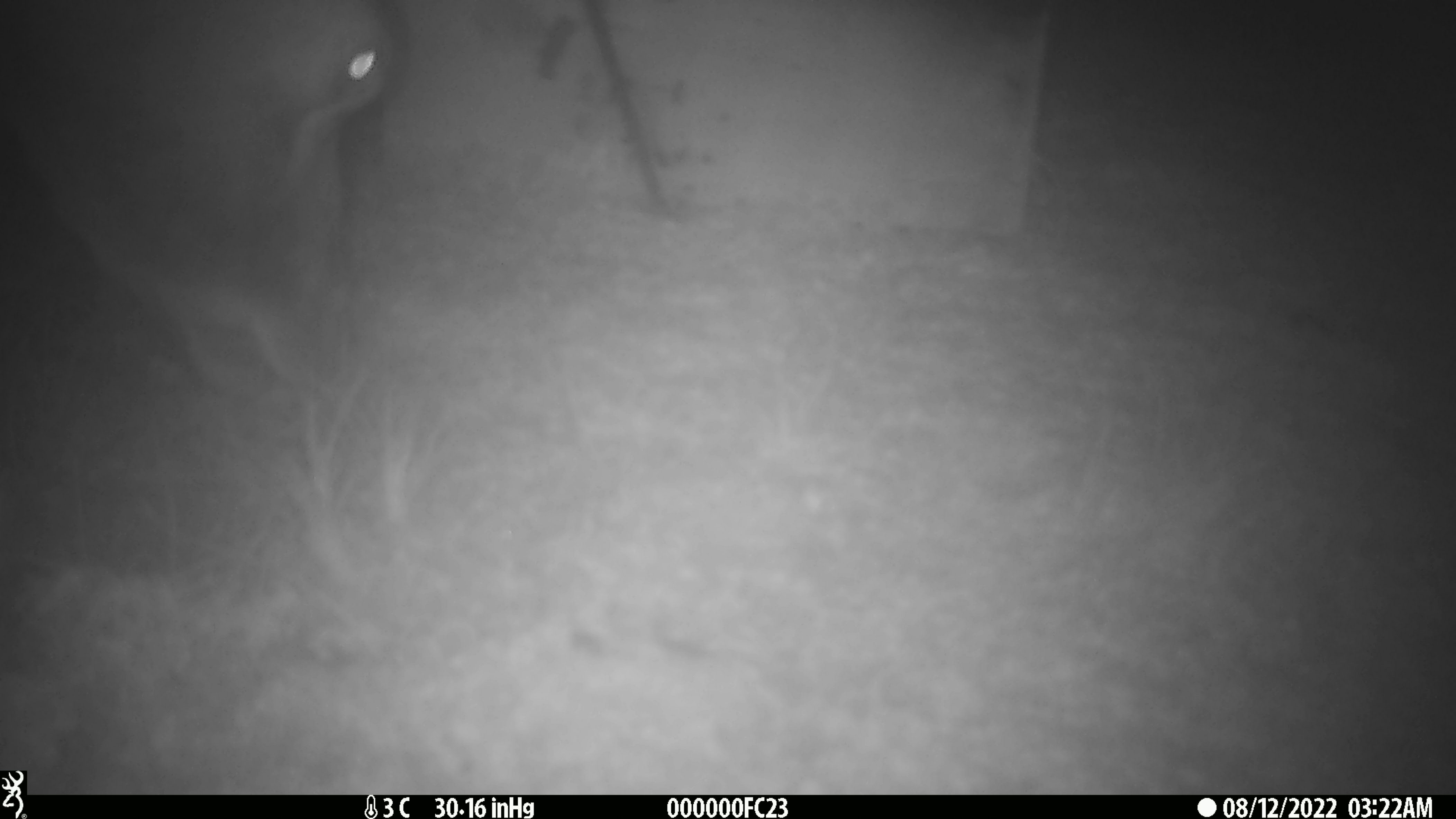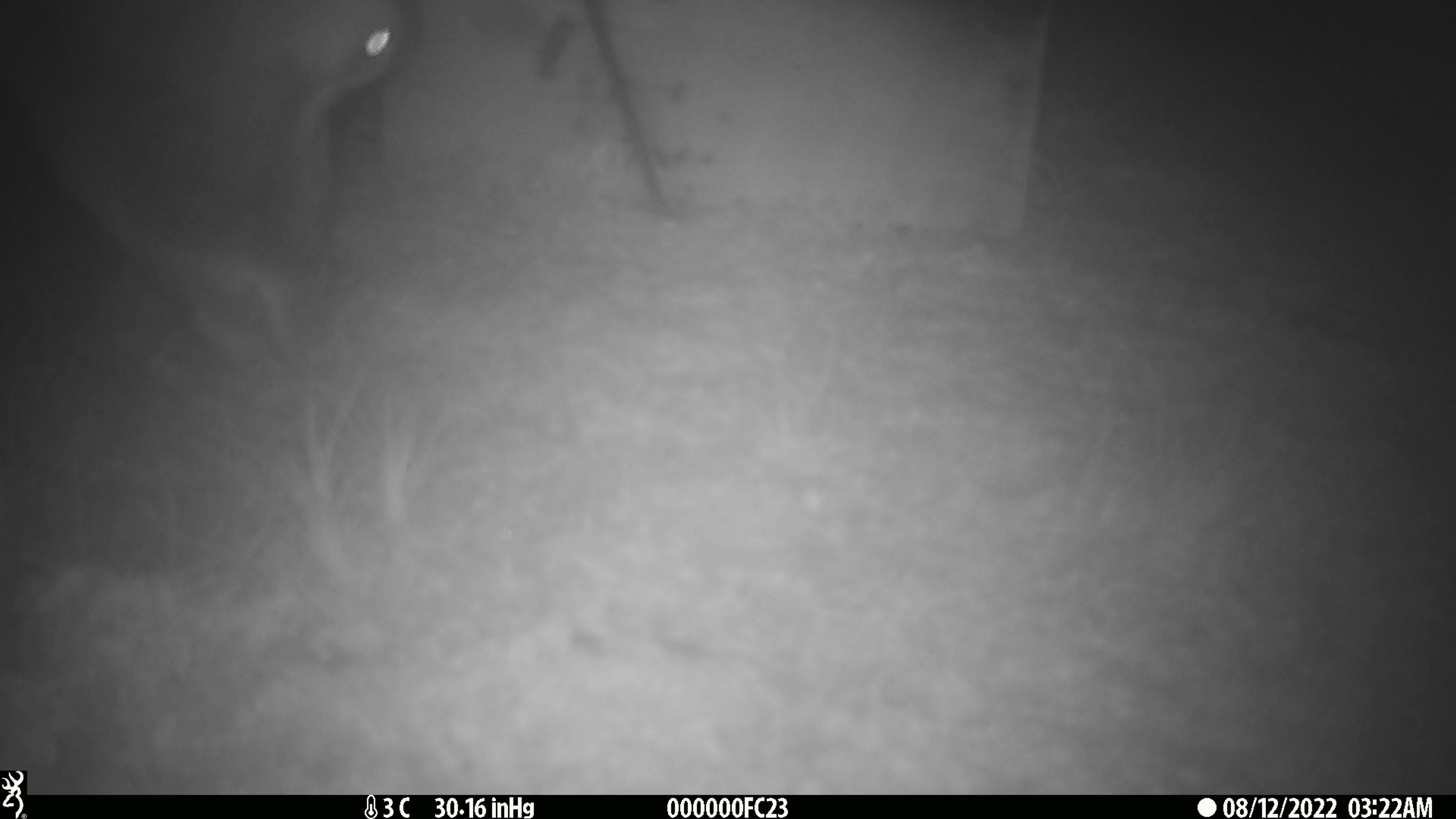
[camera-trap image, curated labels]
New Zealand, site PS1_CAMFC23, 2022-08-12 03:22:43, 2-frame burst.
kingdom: Animalia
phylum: Chordata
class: Mammalia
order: Artiodactyla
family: Cervidae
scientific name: Cervidae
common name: deer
Deer (Cervidae).